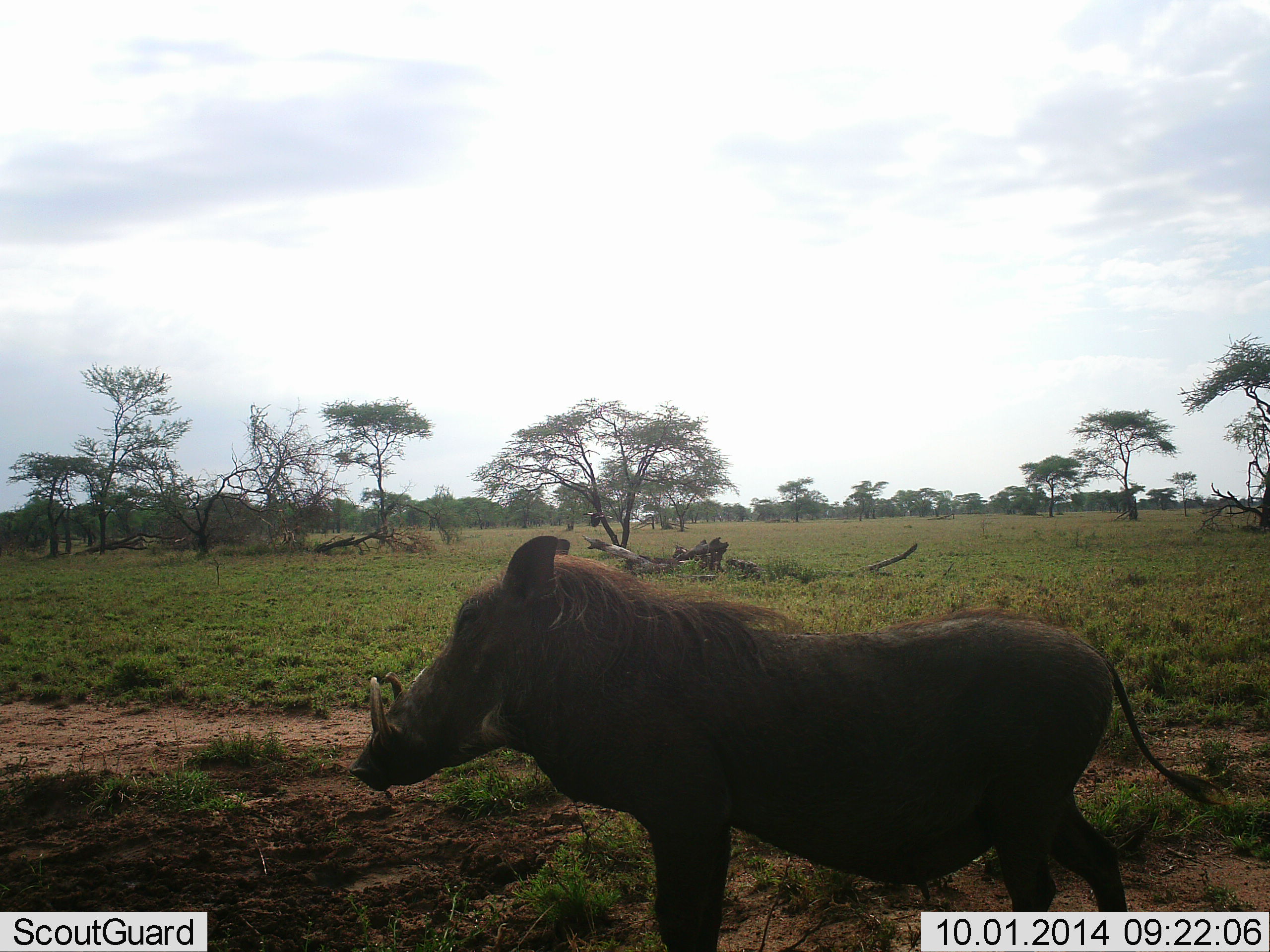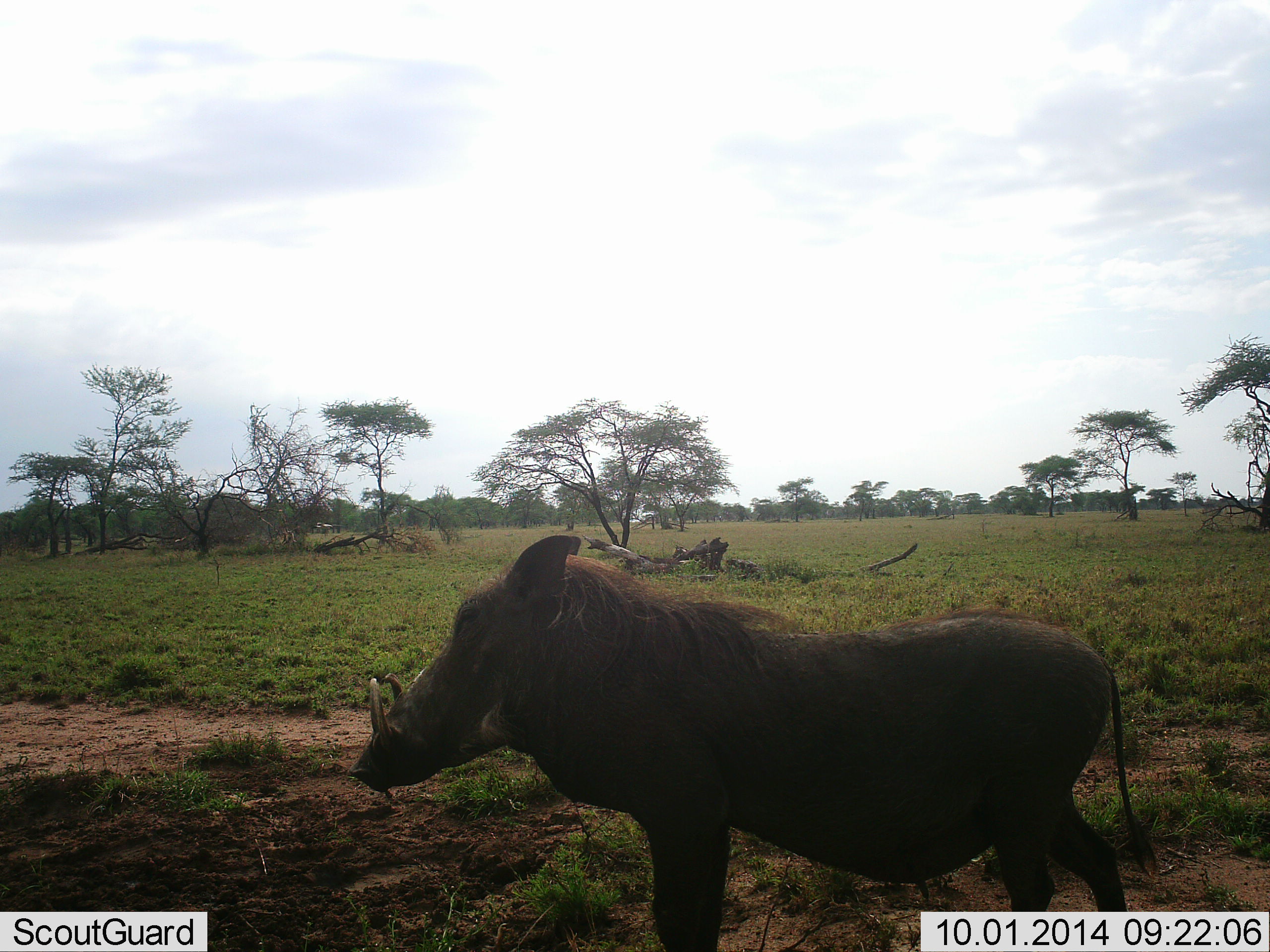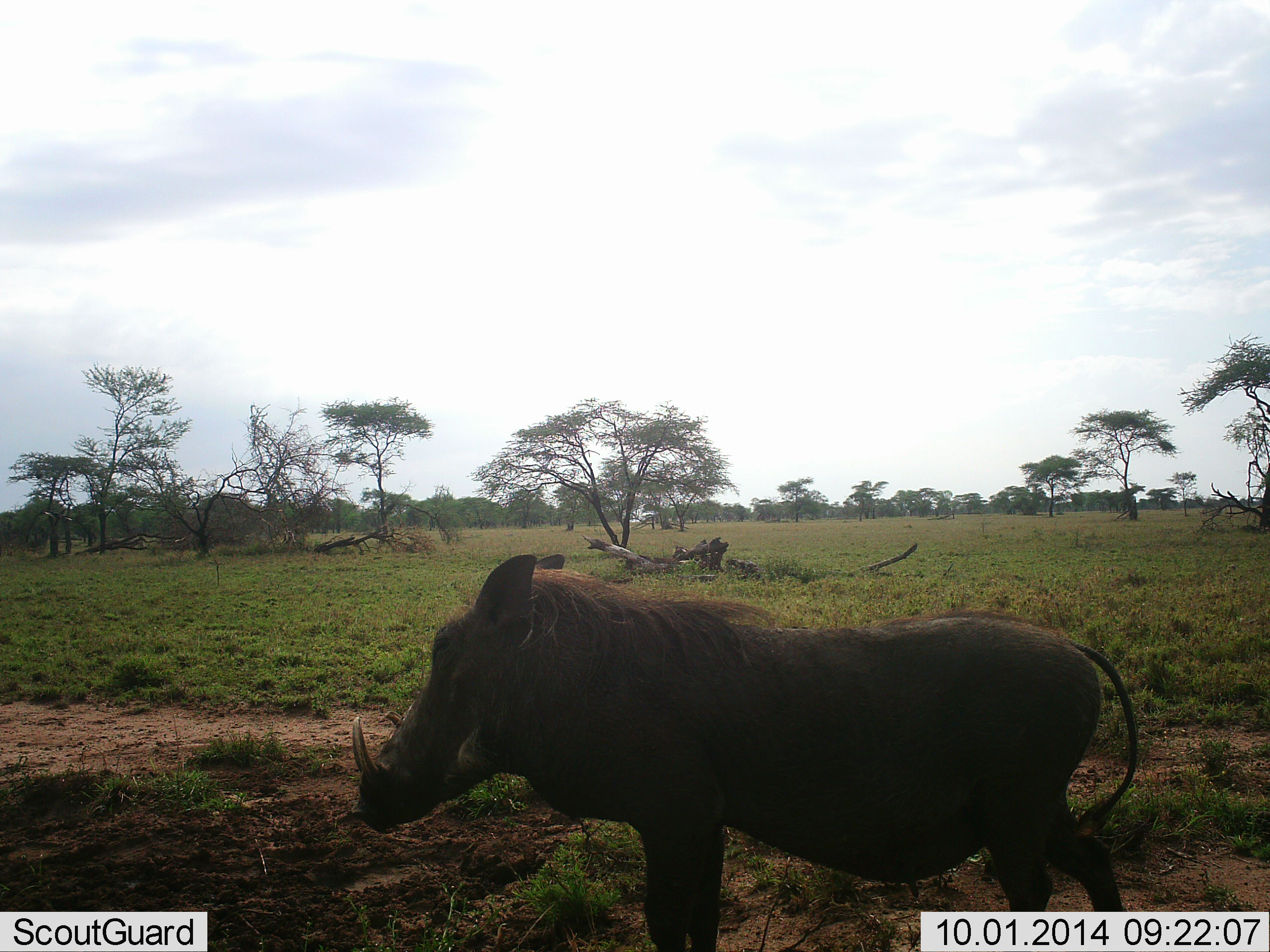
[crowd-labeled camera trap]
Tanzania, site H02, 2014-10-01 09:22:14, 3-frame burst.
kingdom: Animalia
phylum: Chordata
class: Mammalia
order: Artiodactyla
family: Suidae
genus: Phacochoerus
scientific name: Phacochoerus africanus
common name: warthog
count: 1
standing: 93%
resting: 0%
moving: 7%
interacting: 0%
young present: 0%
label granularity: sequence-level